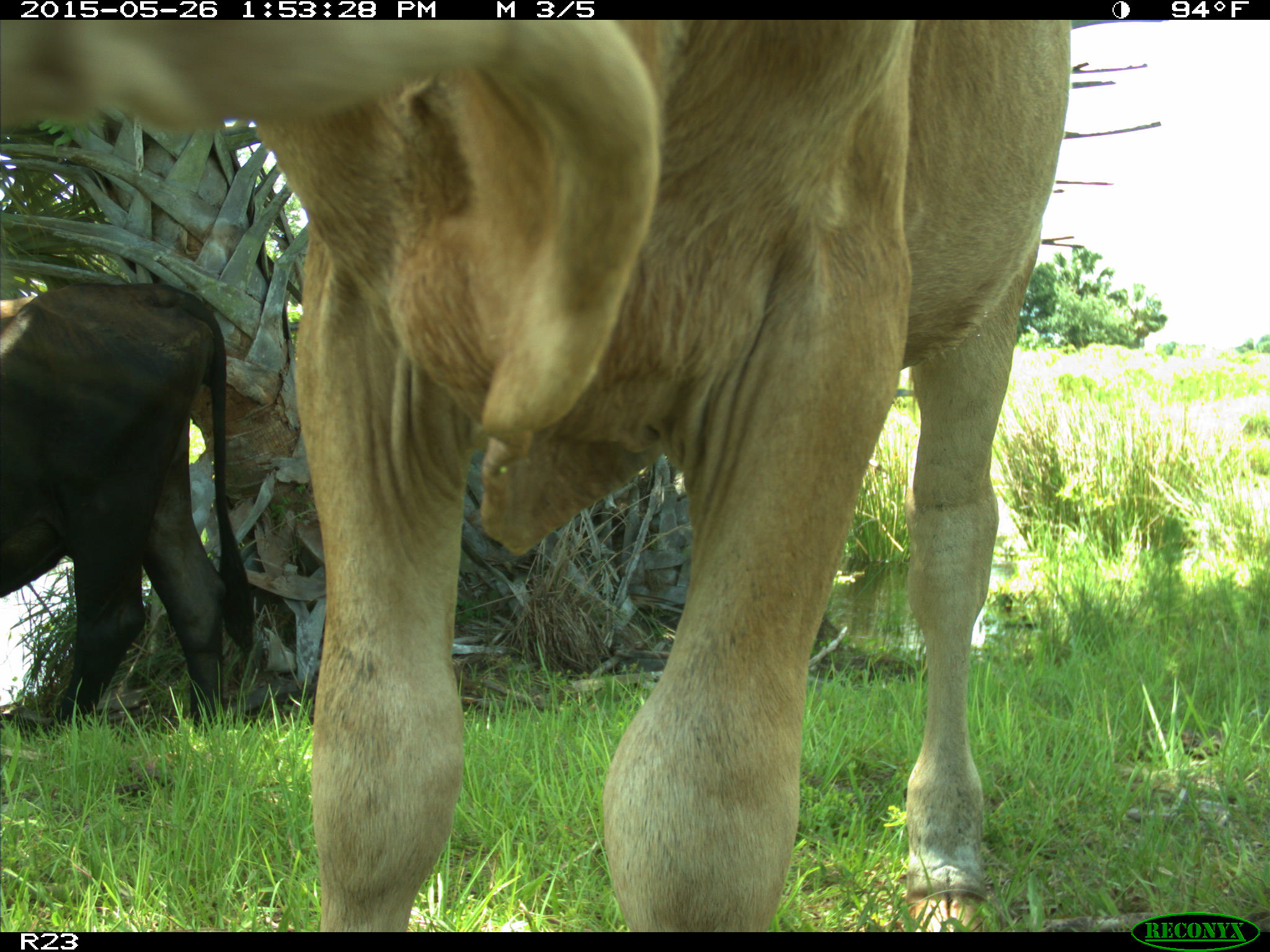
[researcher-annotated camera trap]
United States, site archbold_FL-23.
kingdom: Animalia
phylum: Chordata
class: Mammalia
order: Artiodactyla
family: Bovidae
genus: Bos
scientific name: Bos taurus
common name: domestic cow